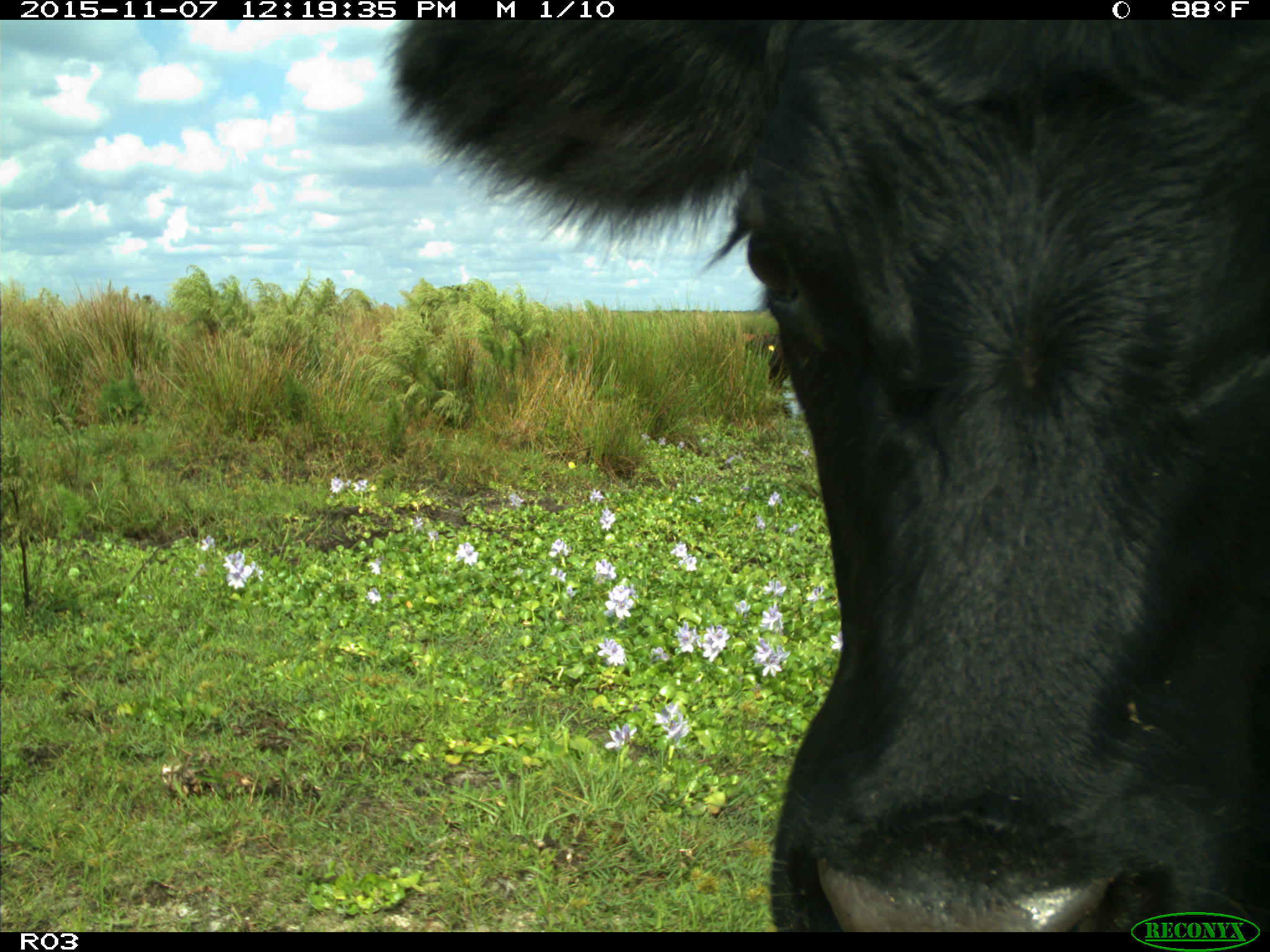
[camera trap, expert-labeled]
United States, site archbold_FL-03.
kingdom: Animalia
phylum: Chordata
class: Mammalia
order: Artiodactyla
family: Bovidae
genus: Bos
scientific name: Bos taurus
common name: domestic cow